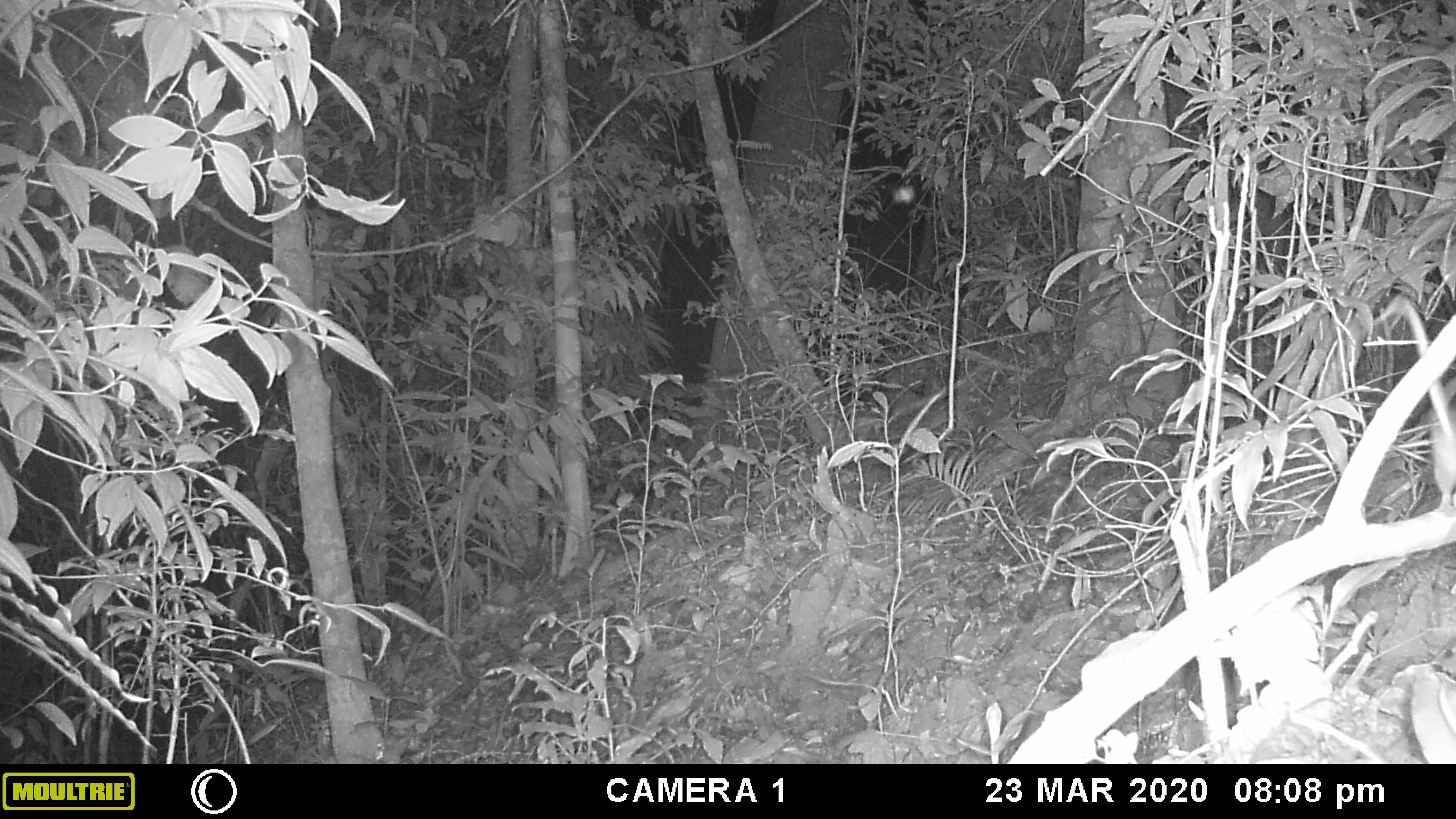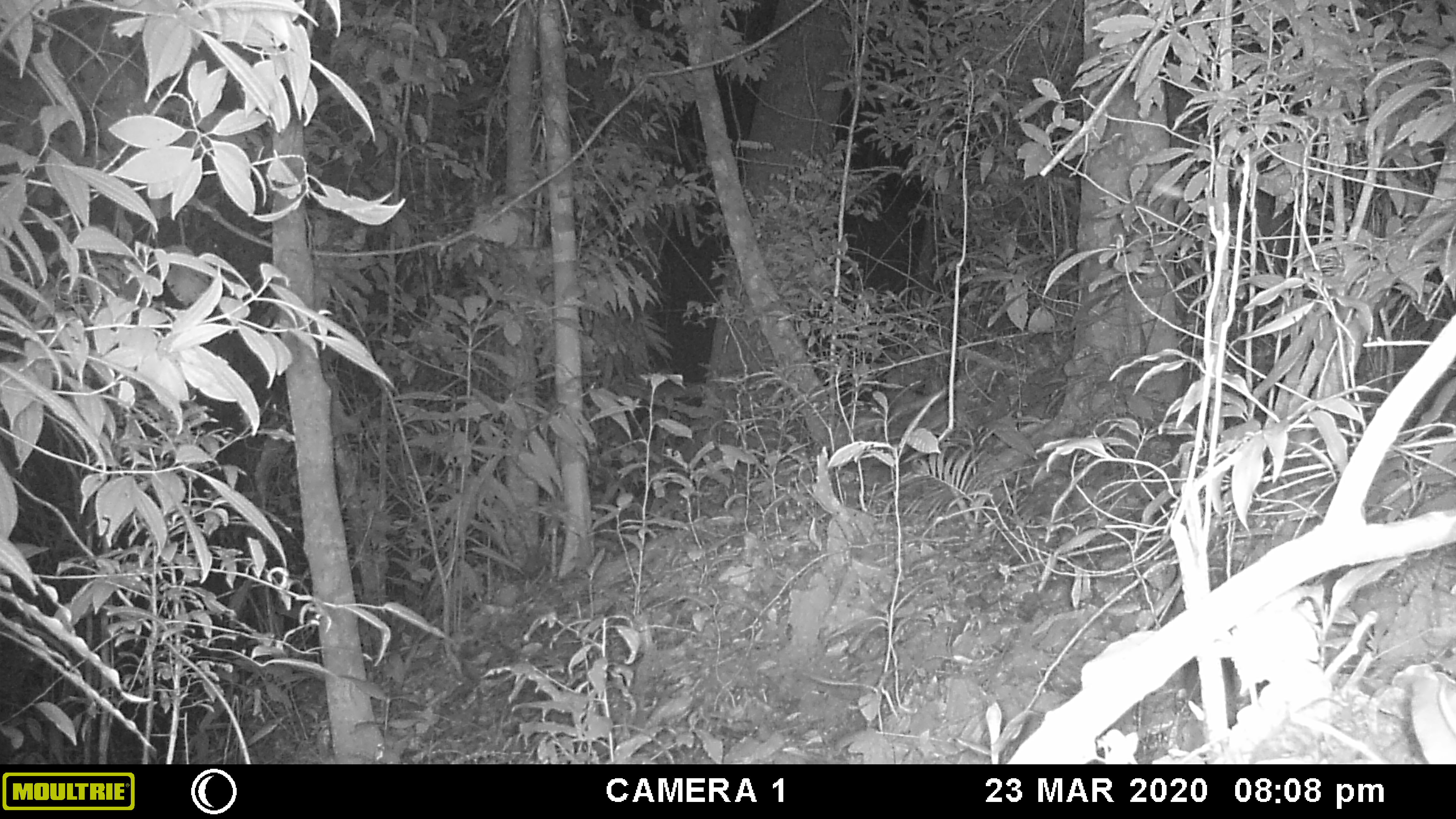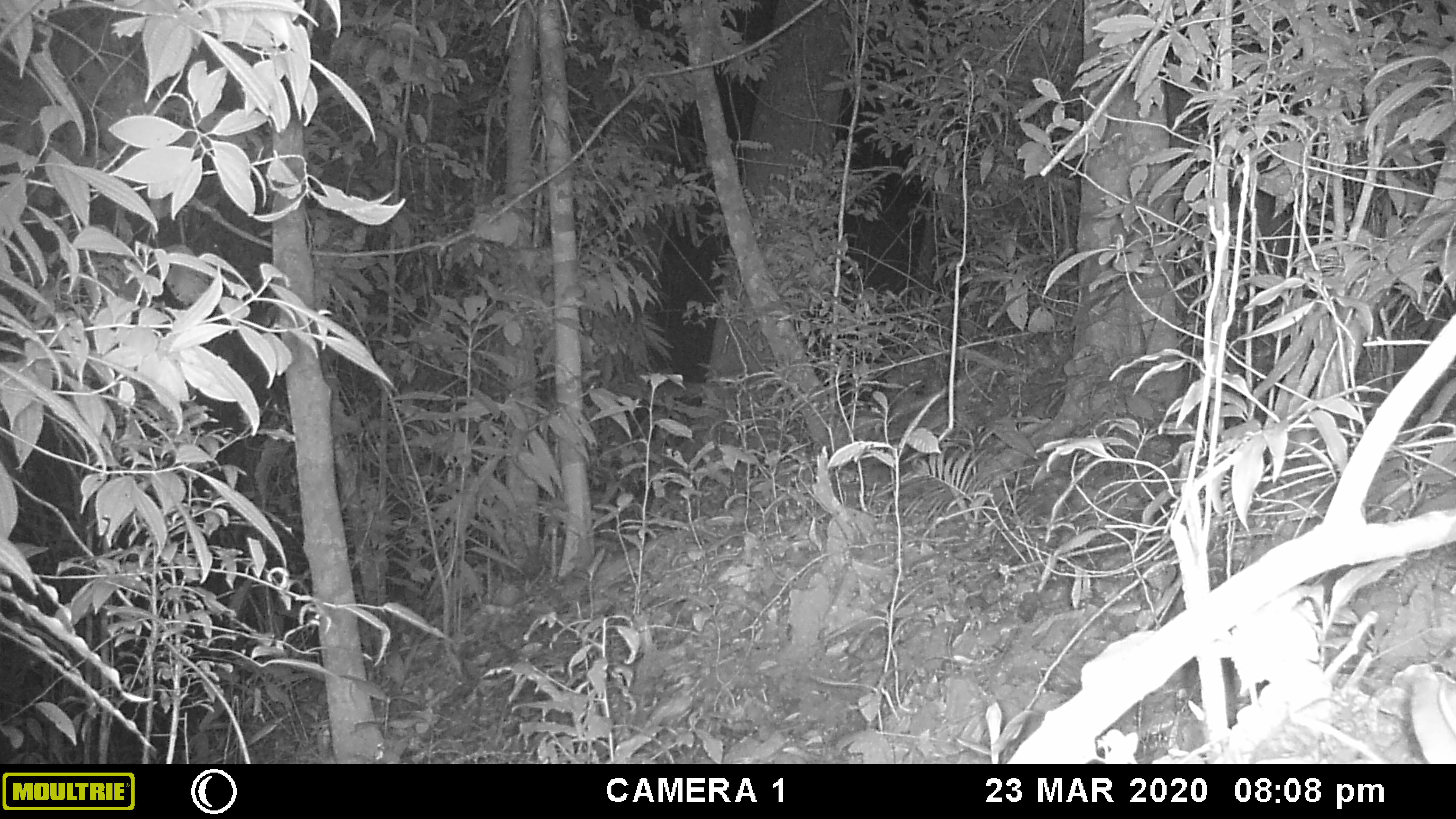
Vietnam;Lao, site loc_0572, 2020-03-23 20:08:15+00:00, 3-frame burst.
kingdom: Animalia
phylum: Chordata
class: Mammalia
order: Rodentia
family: Muridae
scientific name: Muridae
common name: old-world mice and rats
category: unidentified murid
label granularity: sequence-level